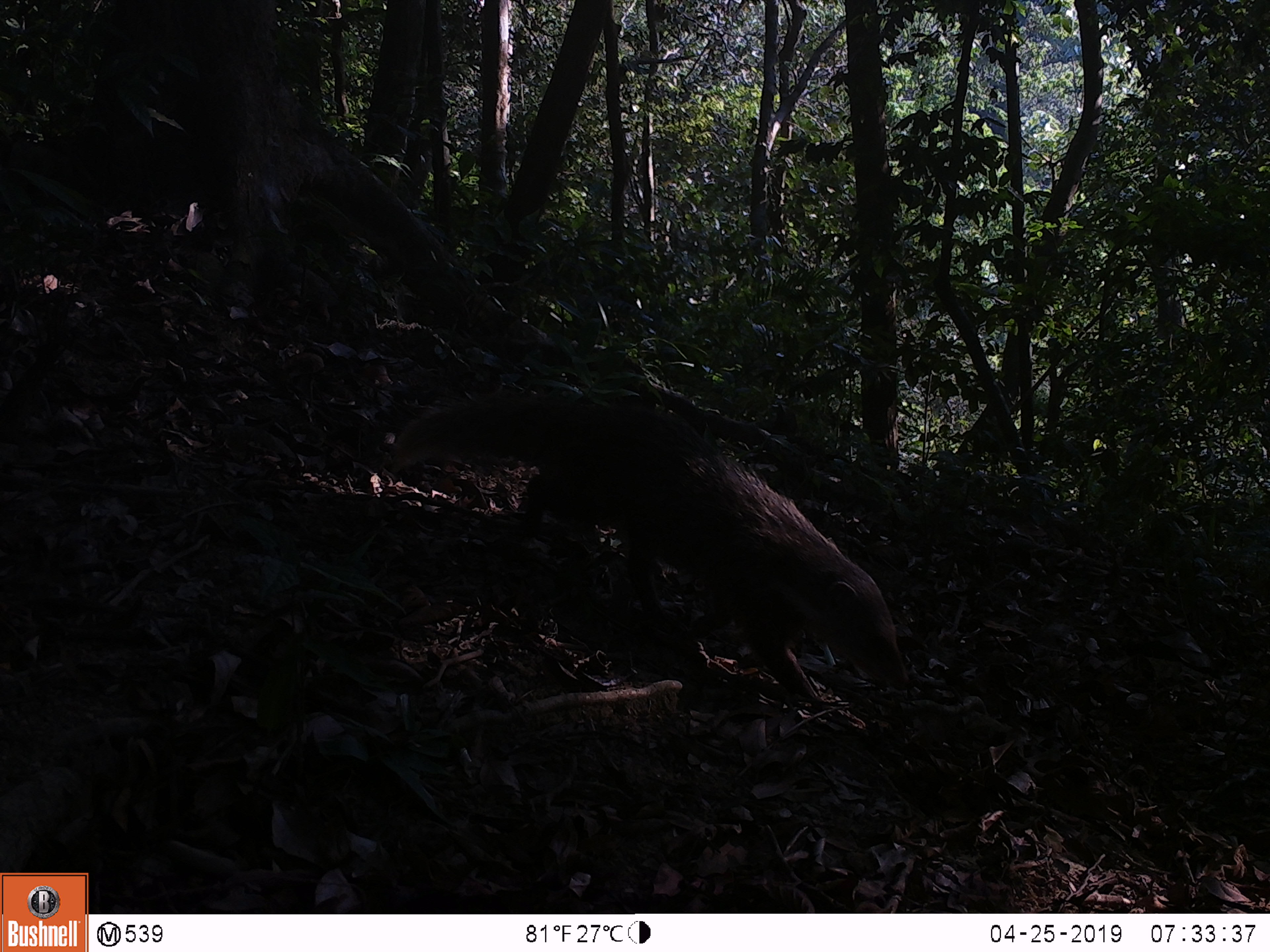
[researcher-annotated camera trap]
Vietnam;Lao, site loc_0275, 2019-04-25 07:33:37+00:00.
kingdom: Animalia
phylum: Chordata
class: Mammalia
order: Carnivora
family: Herpestidae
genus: Urva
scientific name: Urva urva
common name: crab-eating mongoose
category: crab eating mongoose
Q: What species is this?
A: Crab eating mongoose (crab-eating mongoose) (Urva urva).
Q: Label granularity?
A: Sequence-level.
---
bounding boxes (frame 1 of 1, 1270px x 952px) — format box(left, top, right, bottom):
crab eating mongoose: box(390, 387, 911, 712)